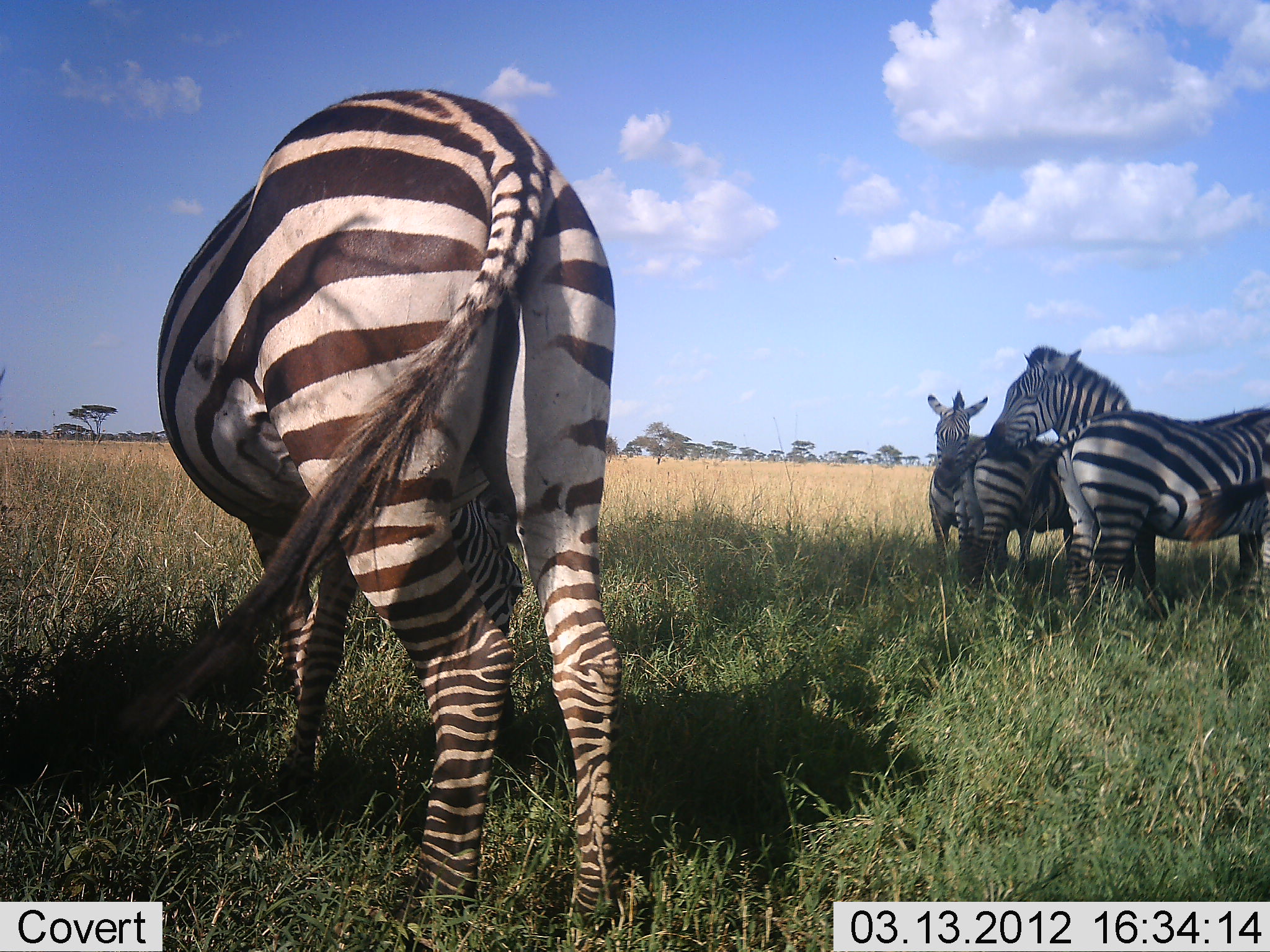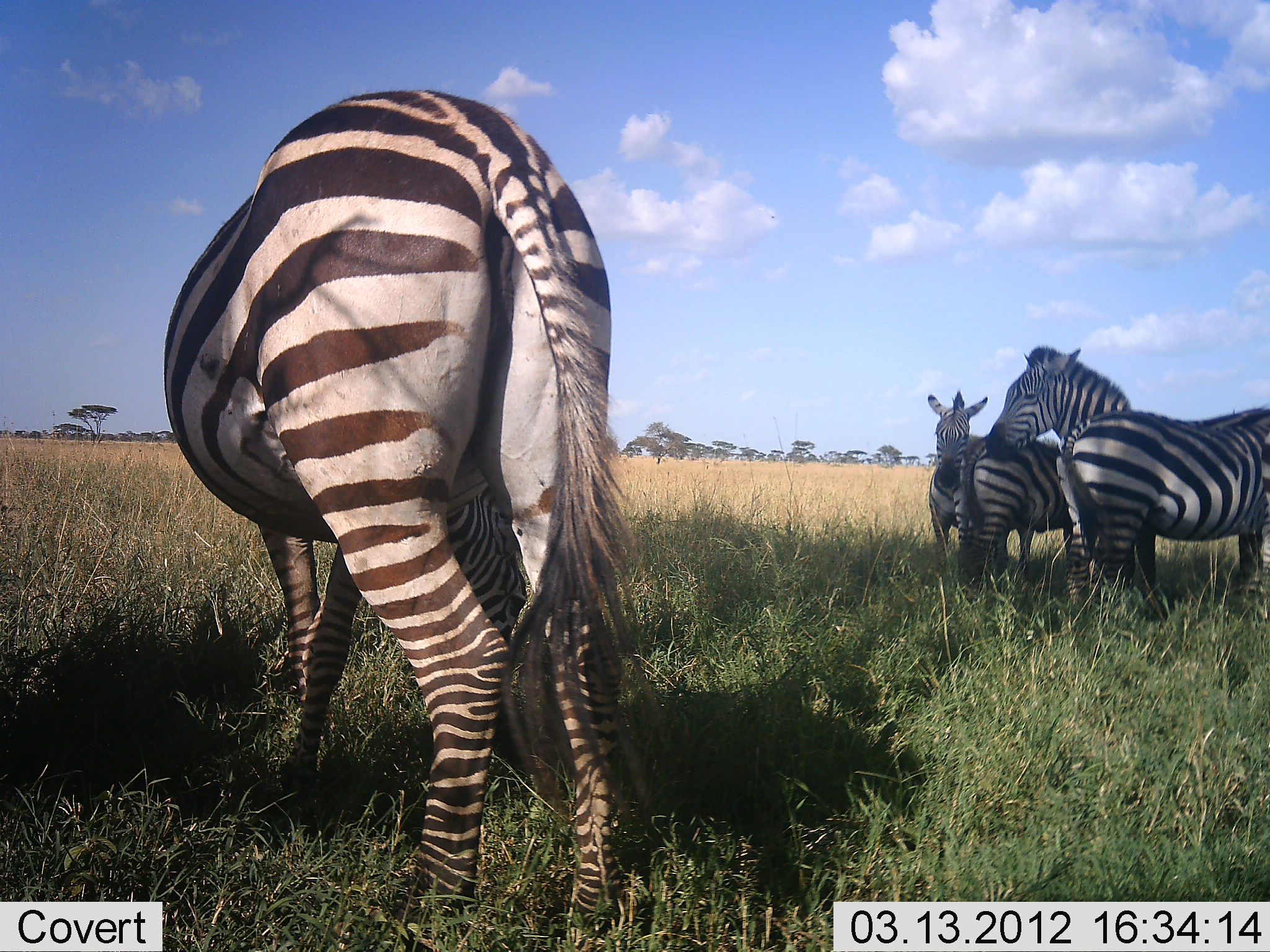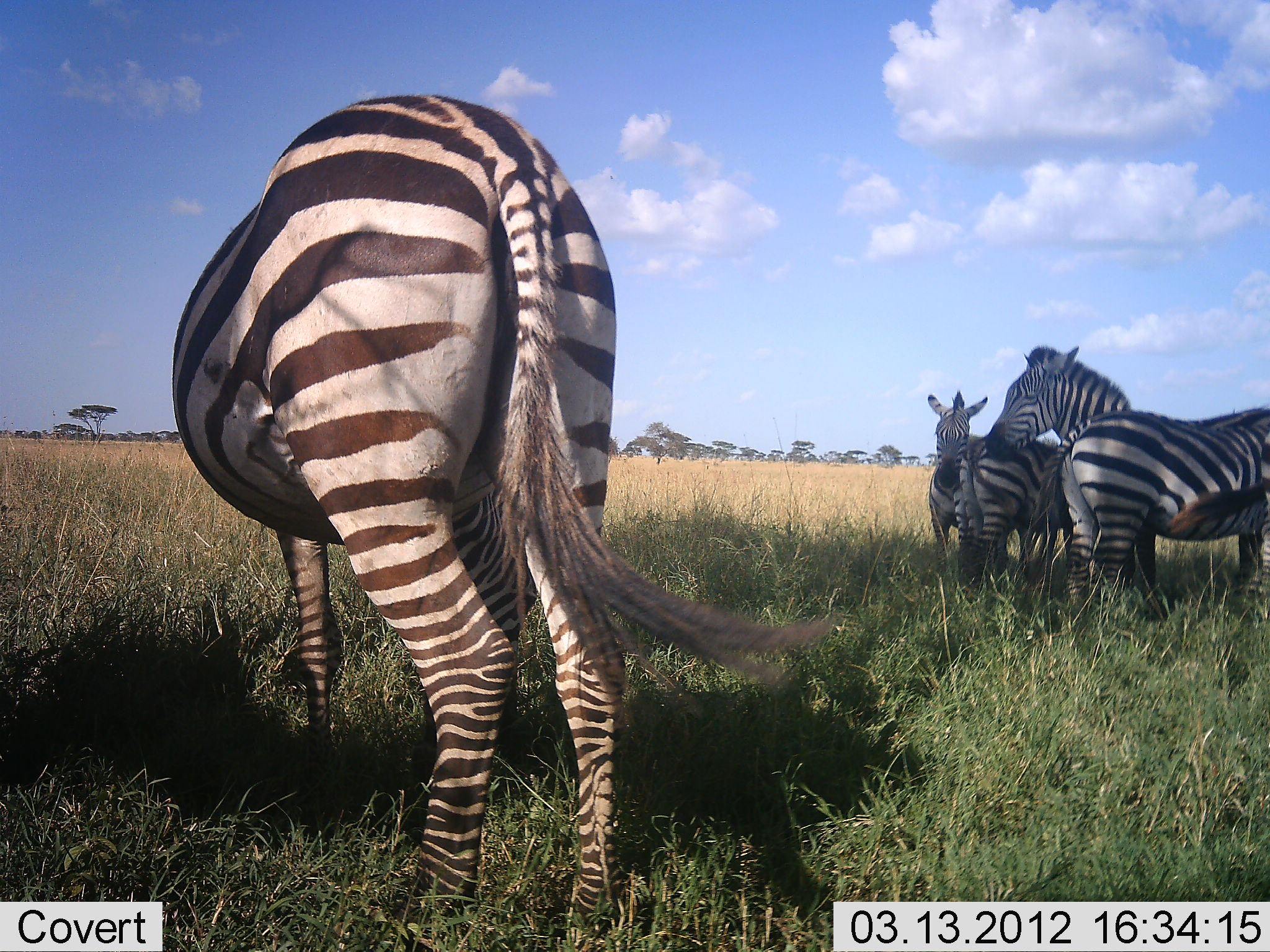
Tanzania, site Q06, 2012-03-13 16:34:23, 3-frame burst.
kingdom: Animalia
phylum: Chordata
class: Mammalia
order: Perissodactyla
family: Equidae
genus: Equus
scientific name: Equus quagga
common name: plains zebra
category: zebra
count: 5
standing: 83%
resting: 11%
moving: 11%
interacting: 17%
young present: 11%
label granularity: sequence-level